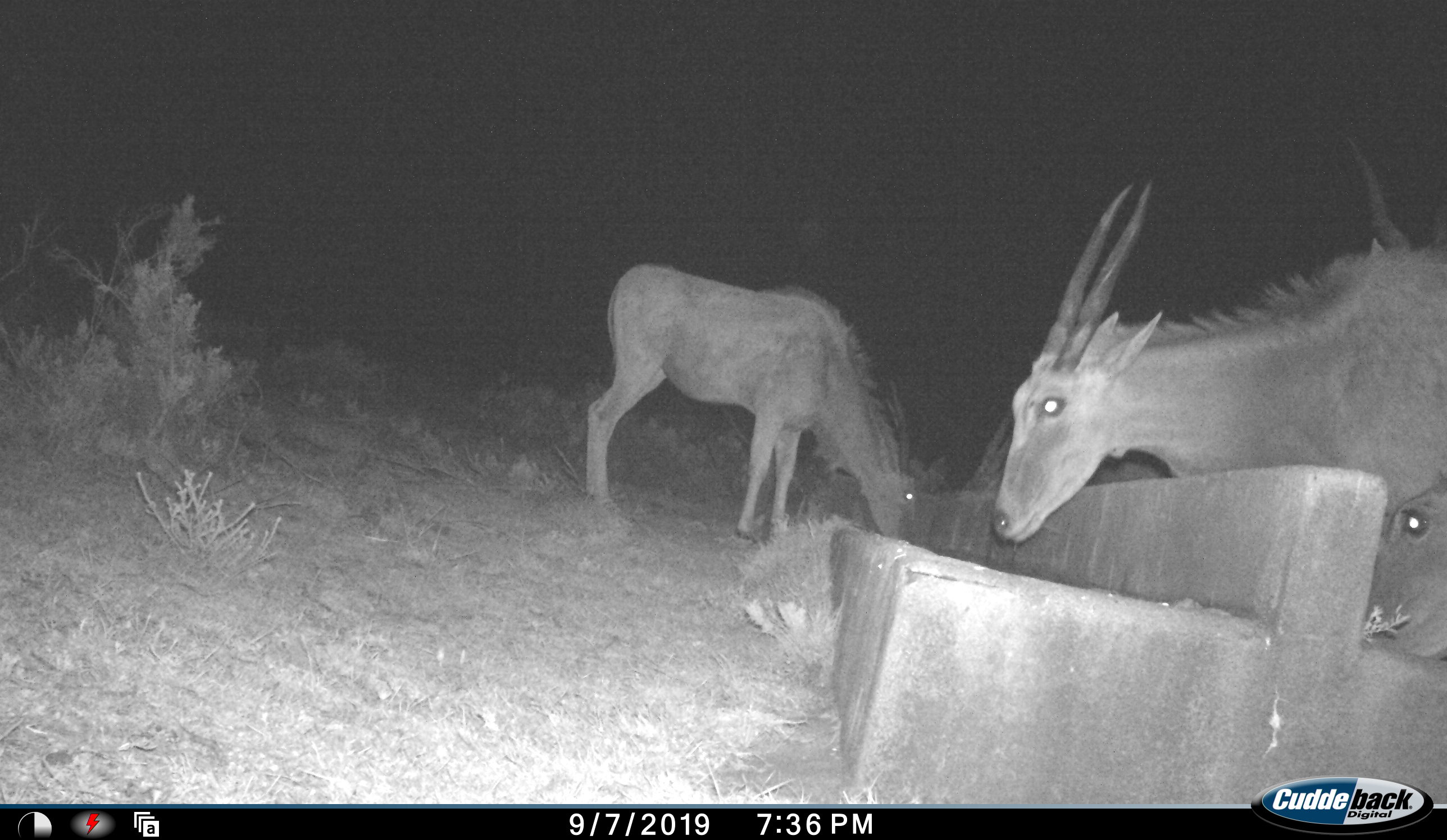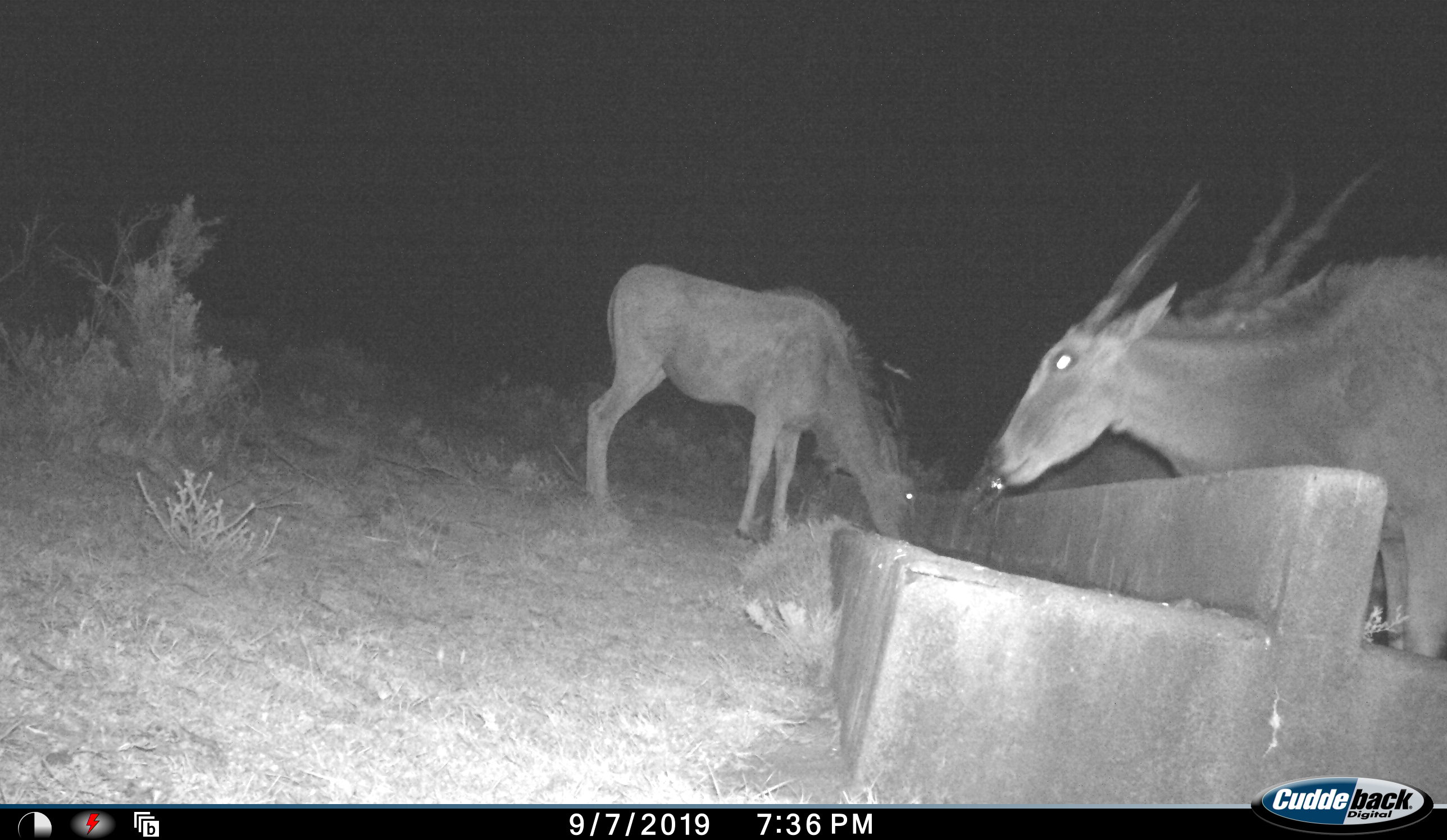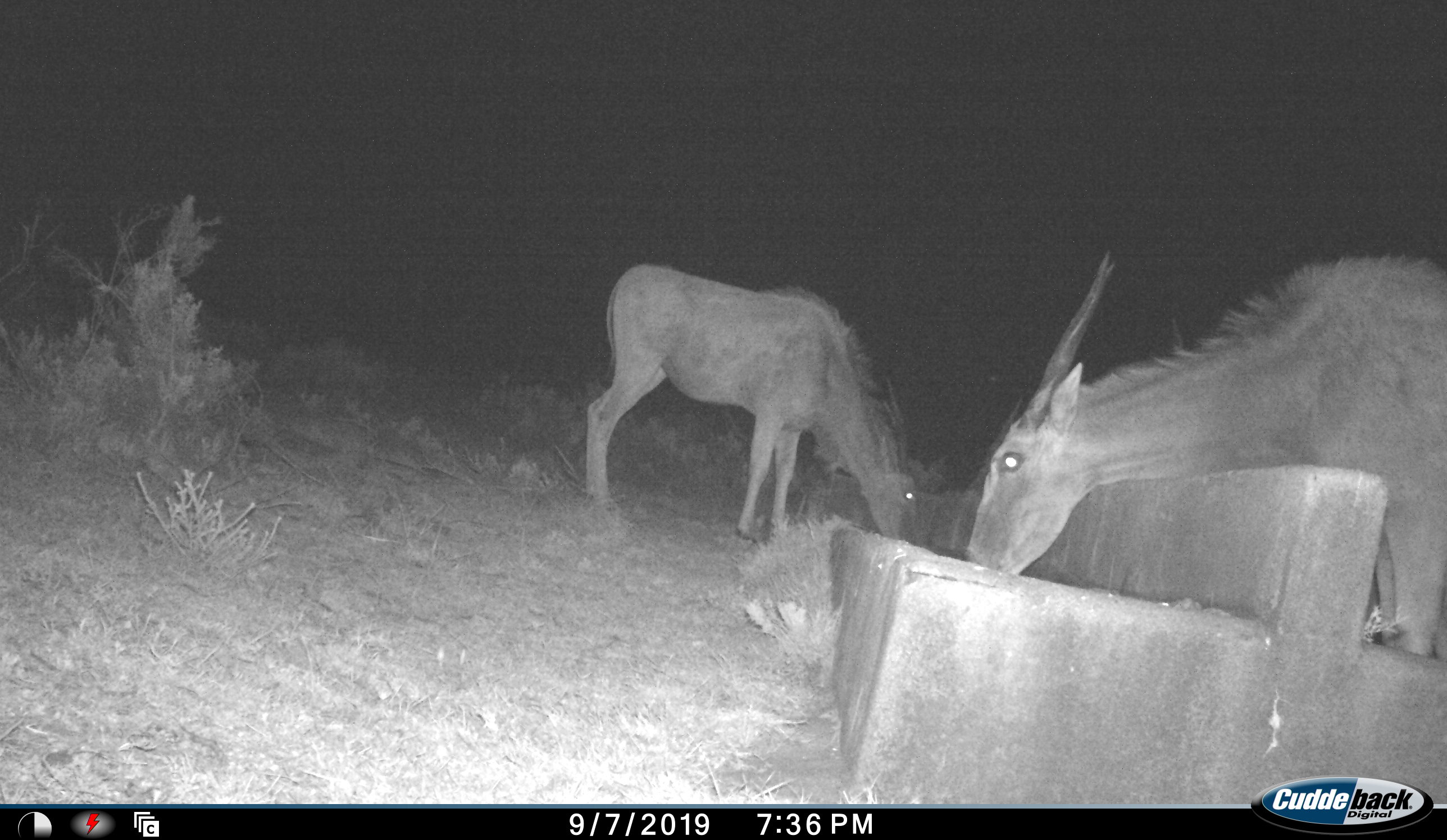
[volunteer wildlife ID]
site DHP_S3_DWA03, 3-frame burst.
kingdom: Animalia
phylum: Chordata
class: Mammalia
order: Artiodactyla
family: Bovidae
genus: Tragelaphus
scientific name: Tragelaphus oryx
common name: eland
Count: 3.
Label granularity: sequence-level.